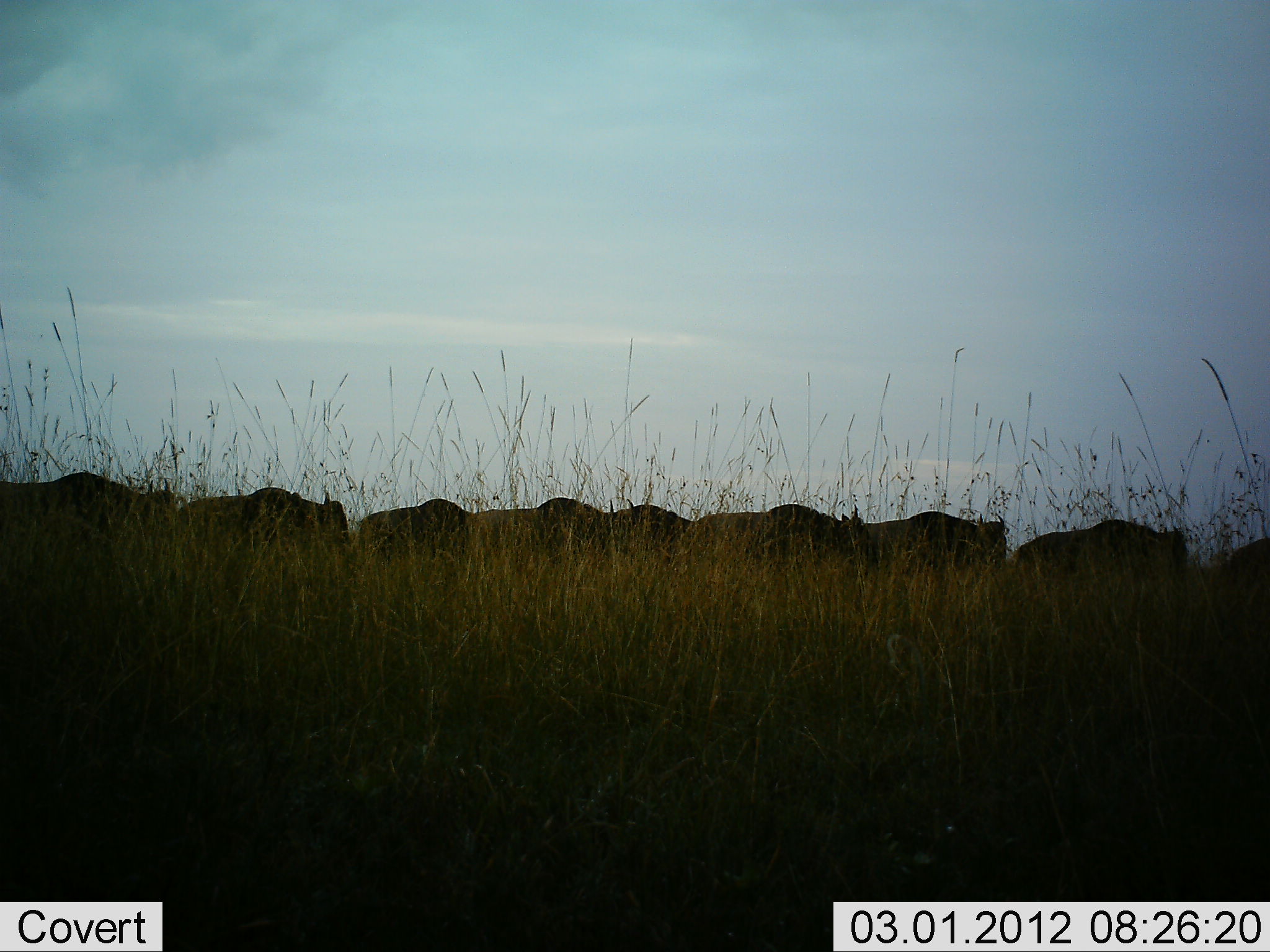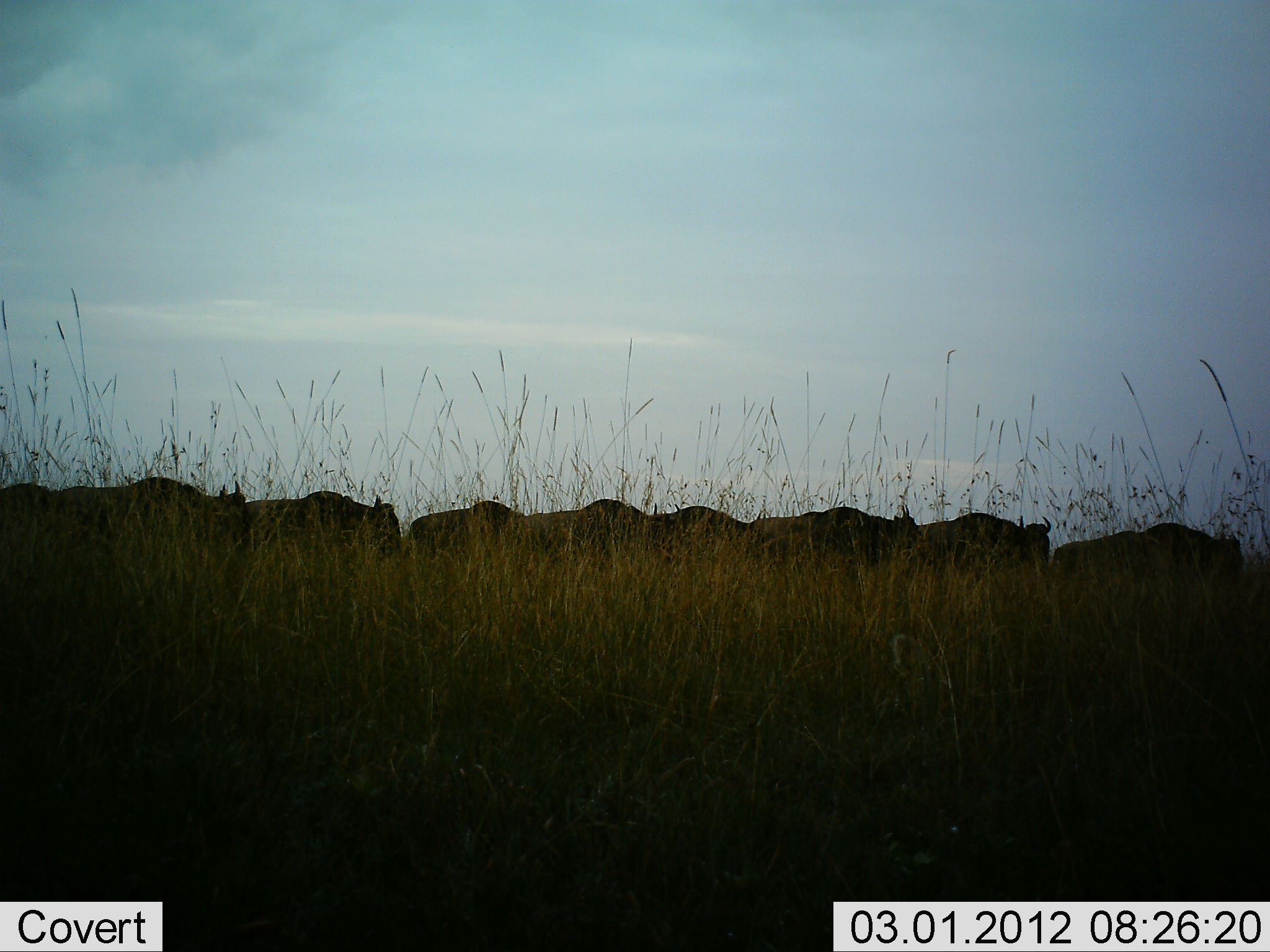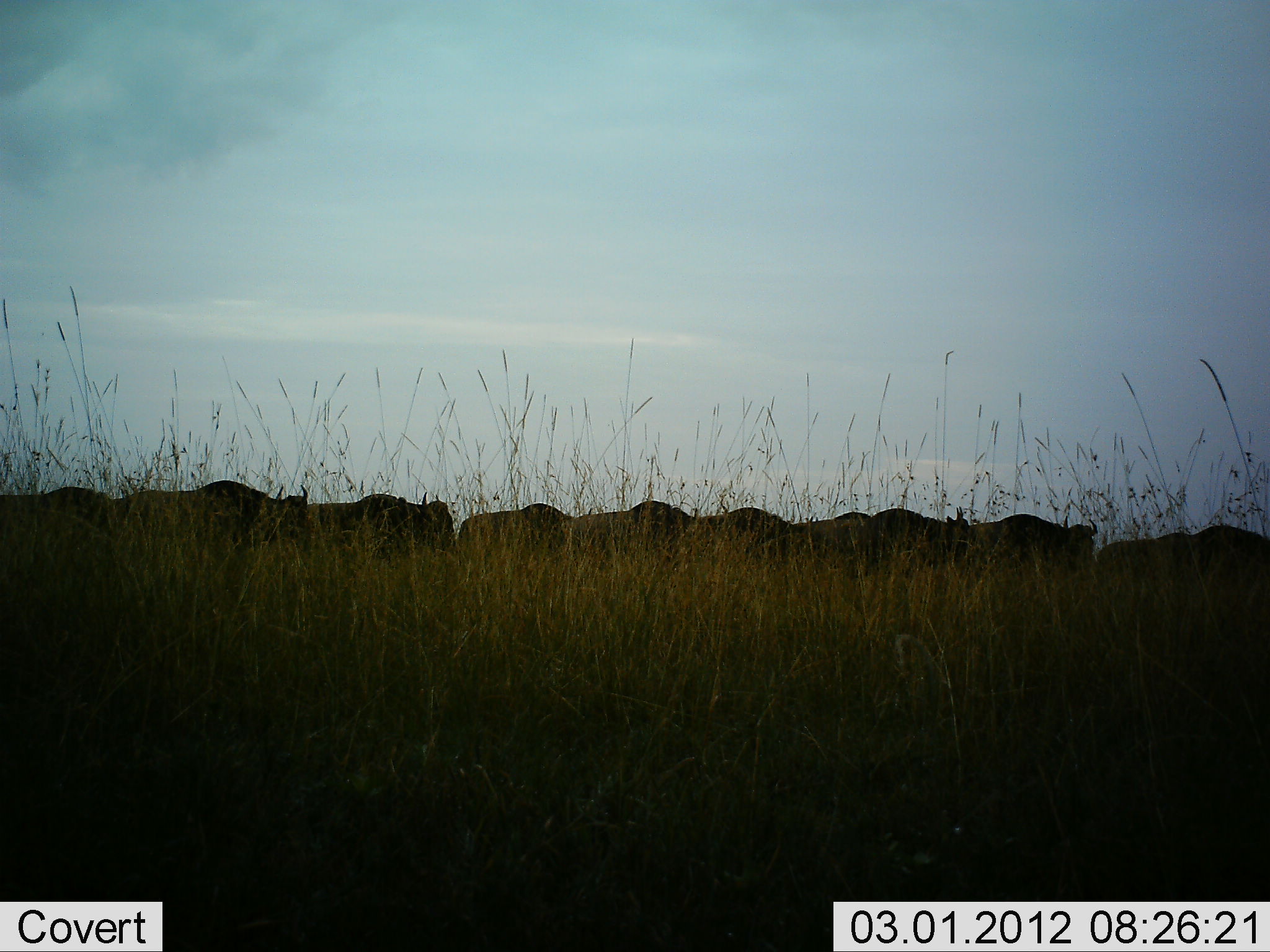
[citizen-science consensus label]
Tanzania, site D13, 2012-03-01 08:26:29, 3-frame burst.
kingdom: Animalia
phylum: Chordata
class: Mammalia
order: Artiodactyla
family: Bovidae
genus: Connochaetes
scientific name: Connochaetes taurinus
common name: blue wildebeest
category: wildebeest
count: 11-50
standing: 5%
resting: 0%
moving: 100%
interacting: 0%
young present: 0%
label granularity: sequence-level